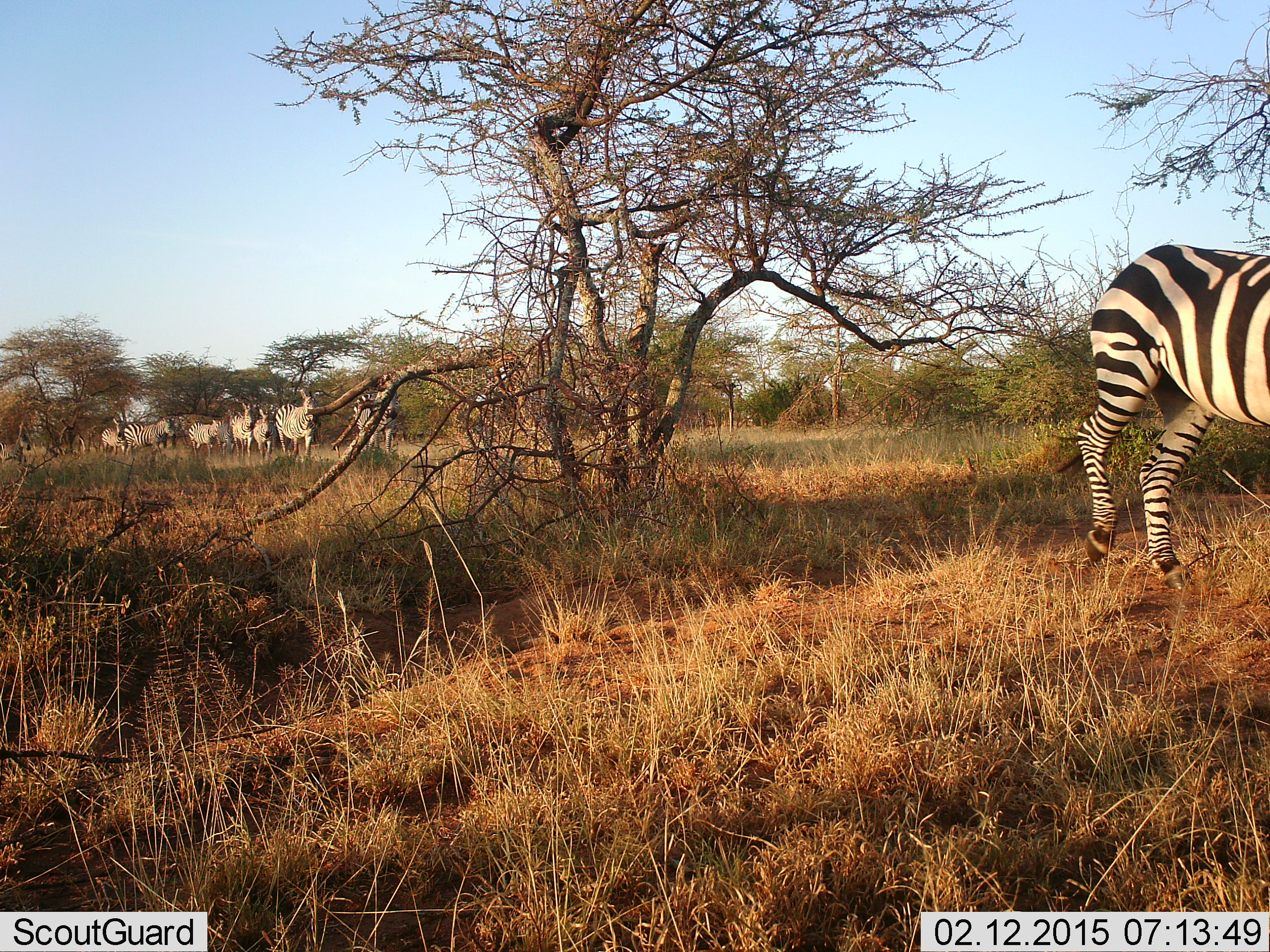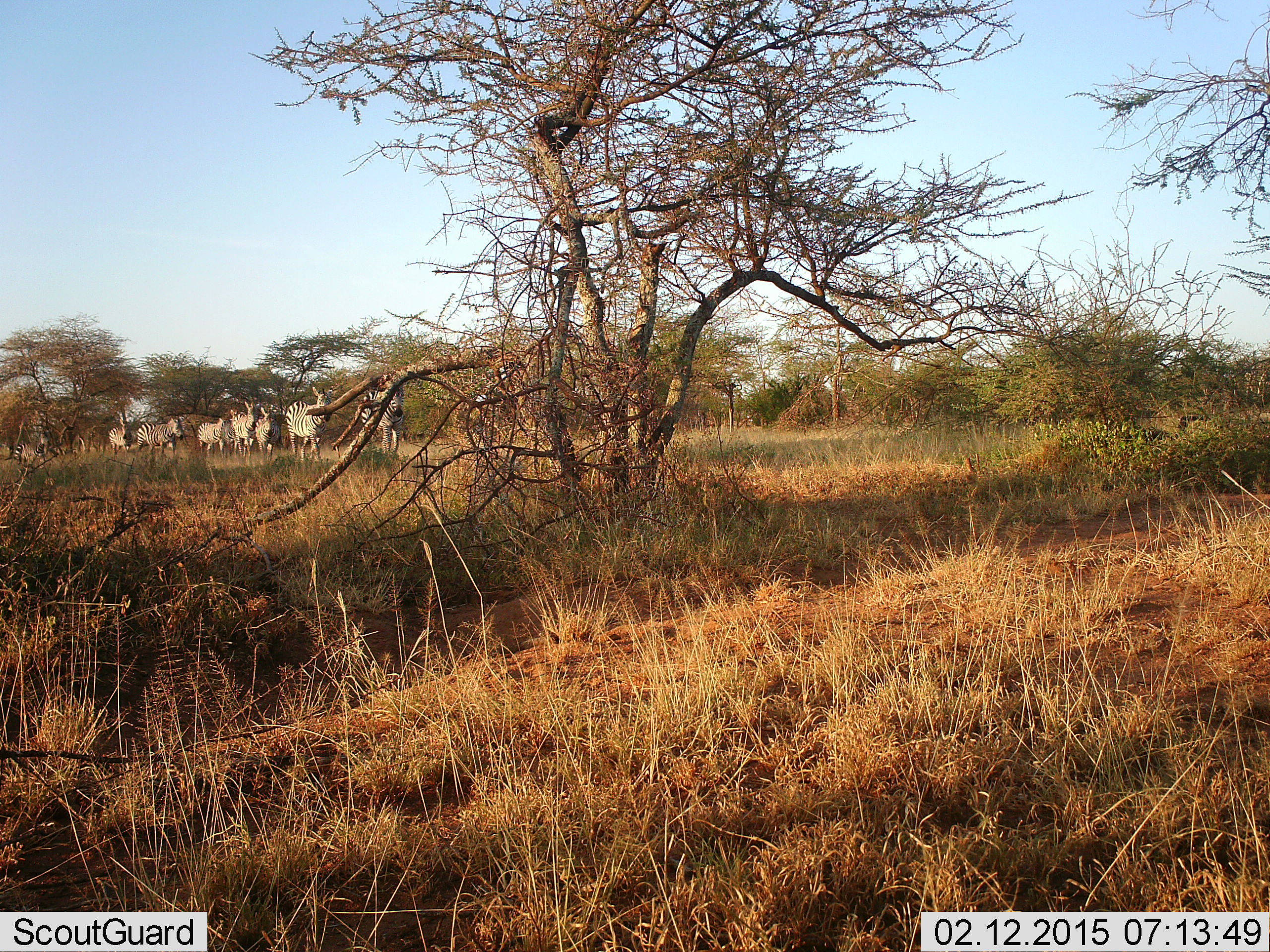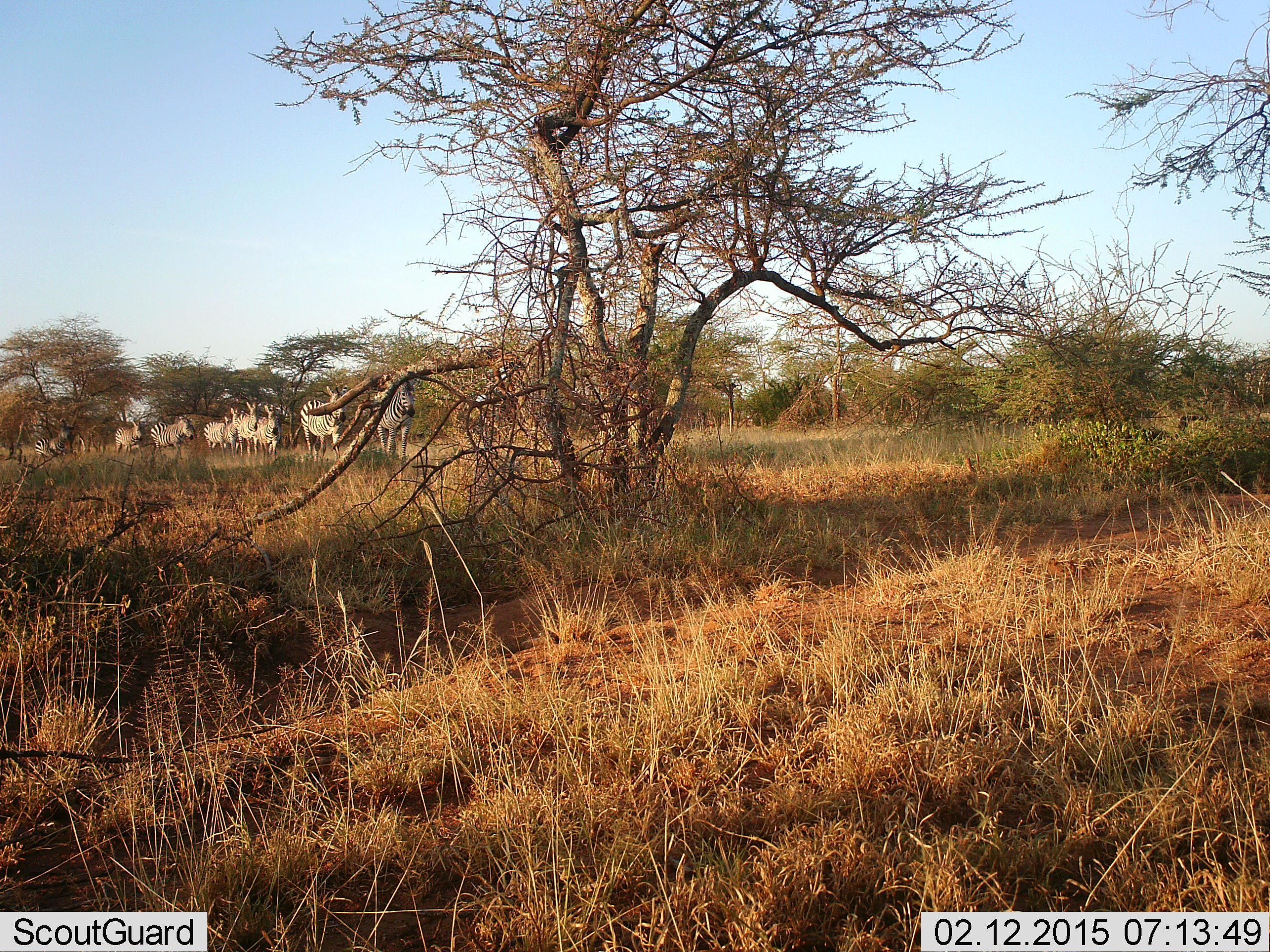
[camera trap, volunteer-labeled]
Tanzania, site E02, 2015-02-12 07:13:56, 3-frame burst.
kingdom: Animalia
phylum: Chordata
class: Mammalia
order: Perissodactyla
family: Equidae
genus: Equus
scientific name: Equus quagga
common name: plains zebra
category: zebra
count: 11-50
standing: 20%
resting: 0%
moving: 90%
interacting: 0%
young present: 0%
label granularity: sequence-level